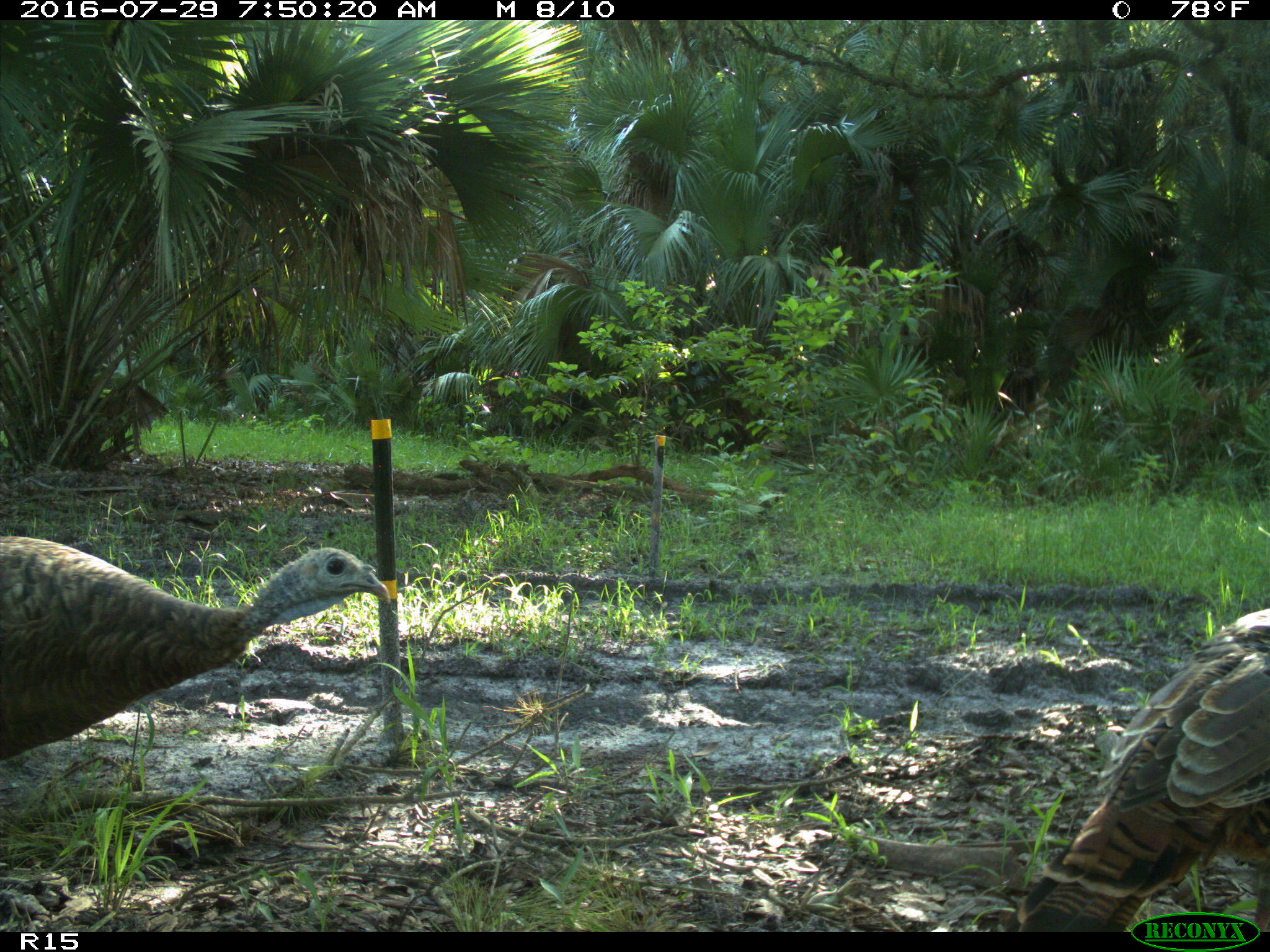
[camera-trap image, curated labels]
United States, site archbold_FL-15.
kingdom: Animalia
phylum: Chordata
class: Aves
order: Galliformes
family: Phasianidae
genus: Meleagris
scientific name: Meleagris gallopavo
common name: wild turkey